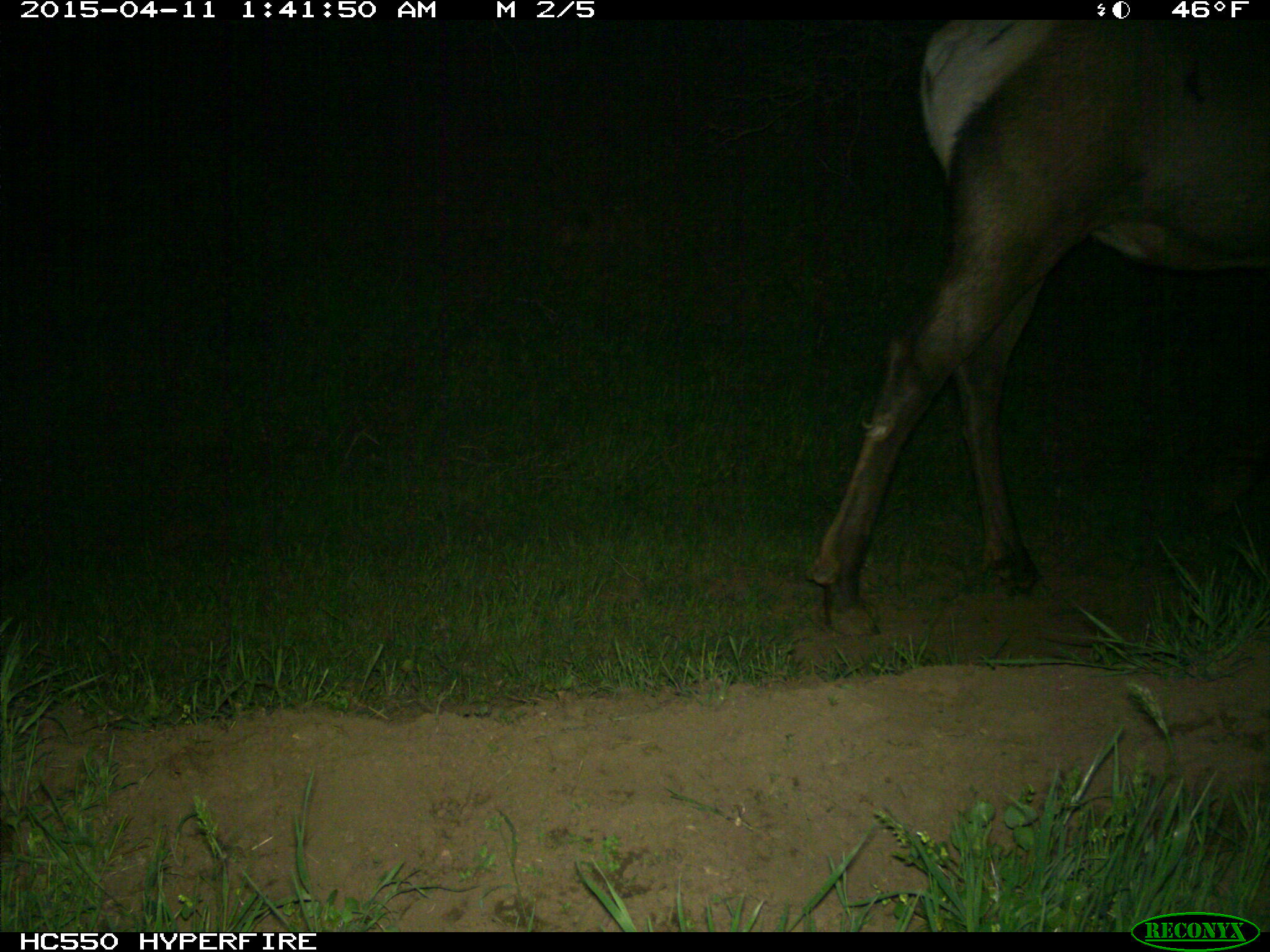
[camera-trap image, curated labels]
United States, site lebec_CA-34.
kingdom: Animalia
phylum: Chordata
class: Mammalia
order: Artiodactyla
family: Cervidae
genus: Cervus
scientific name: Cervus canadensis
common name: elk